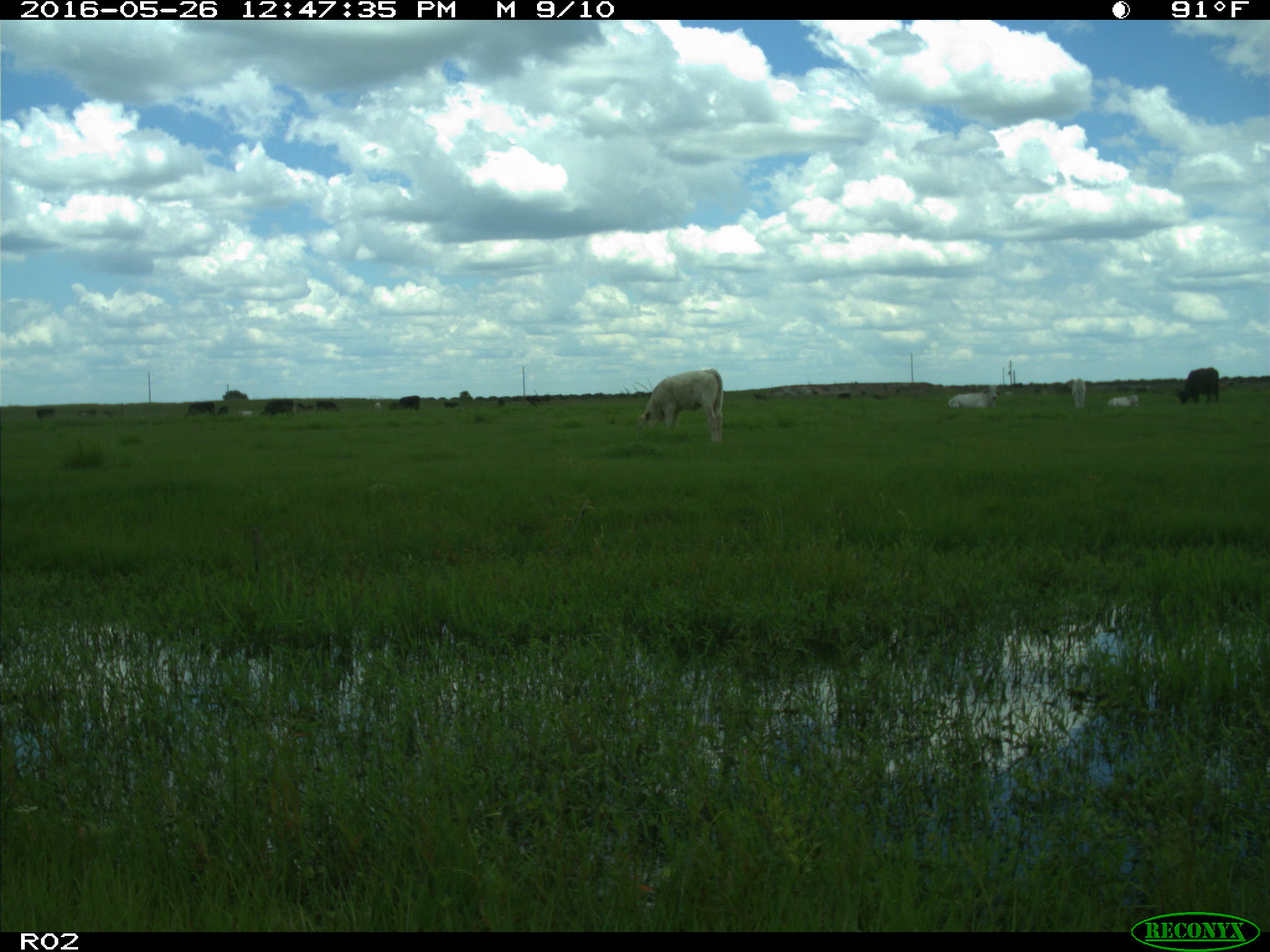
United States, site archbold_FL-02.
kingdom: Animalia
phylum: Chordata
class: Mammalia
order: Artiodactyla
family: Bovidae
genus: Bos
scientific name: Bos taurus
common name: domestic cow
Bos taurus (domestic cow).